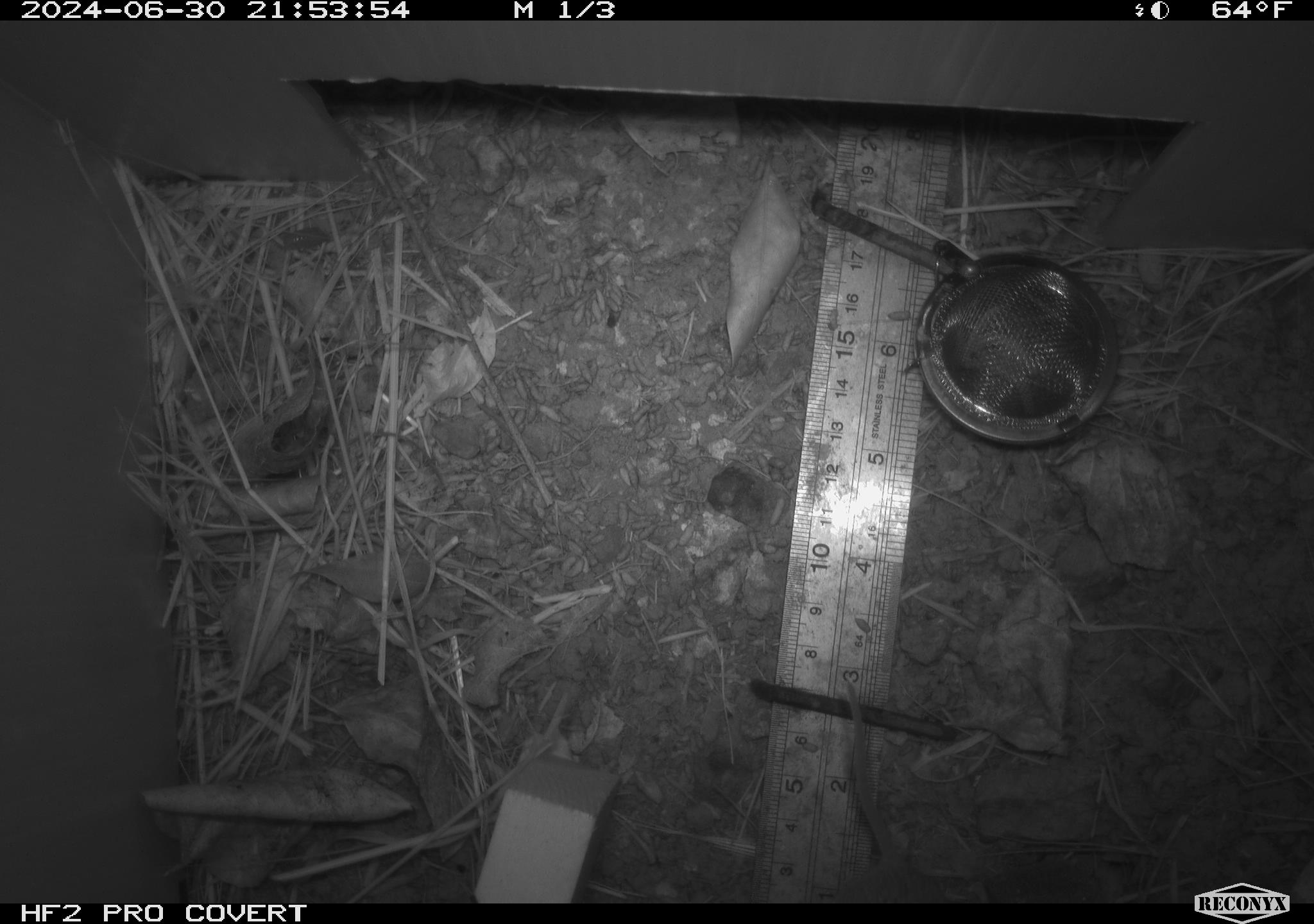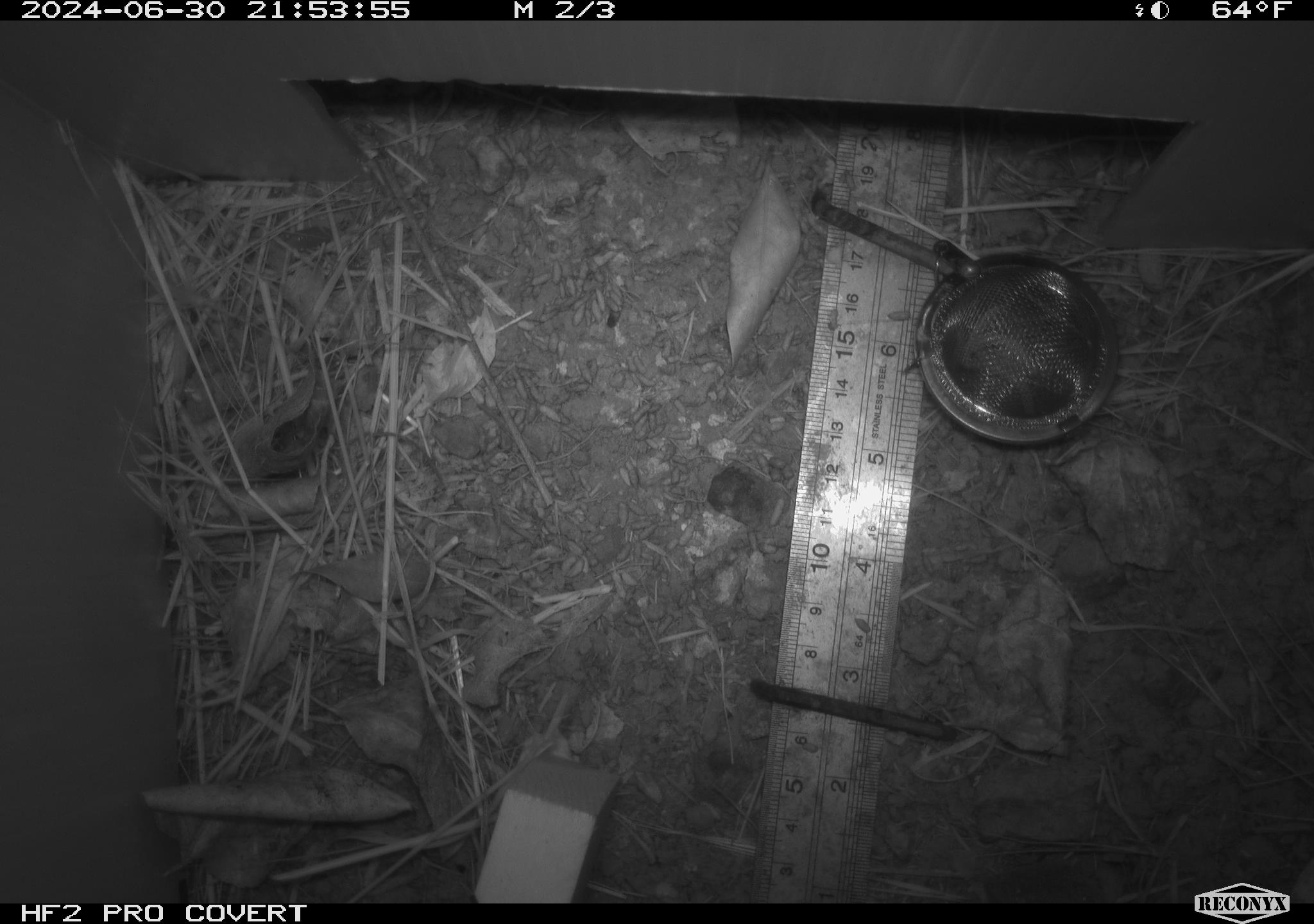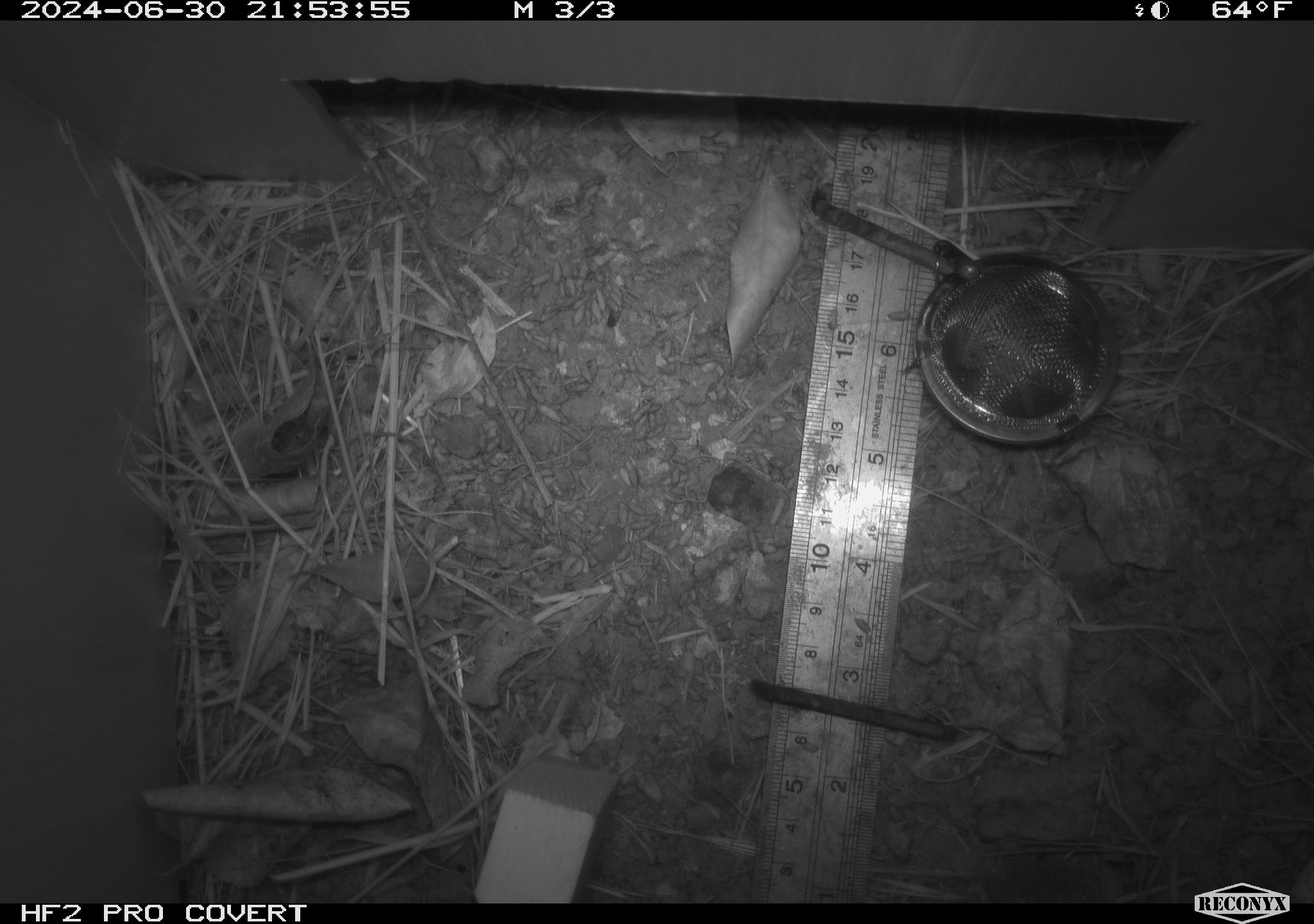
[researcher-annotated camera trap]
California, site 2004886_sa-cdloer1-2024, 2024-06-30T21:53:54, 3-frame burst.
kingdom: Animalia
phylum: Chordata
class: Mammalia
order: Rodentia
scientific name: Rodentia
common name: mouse species